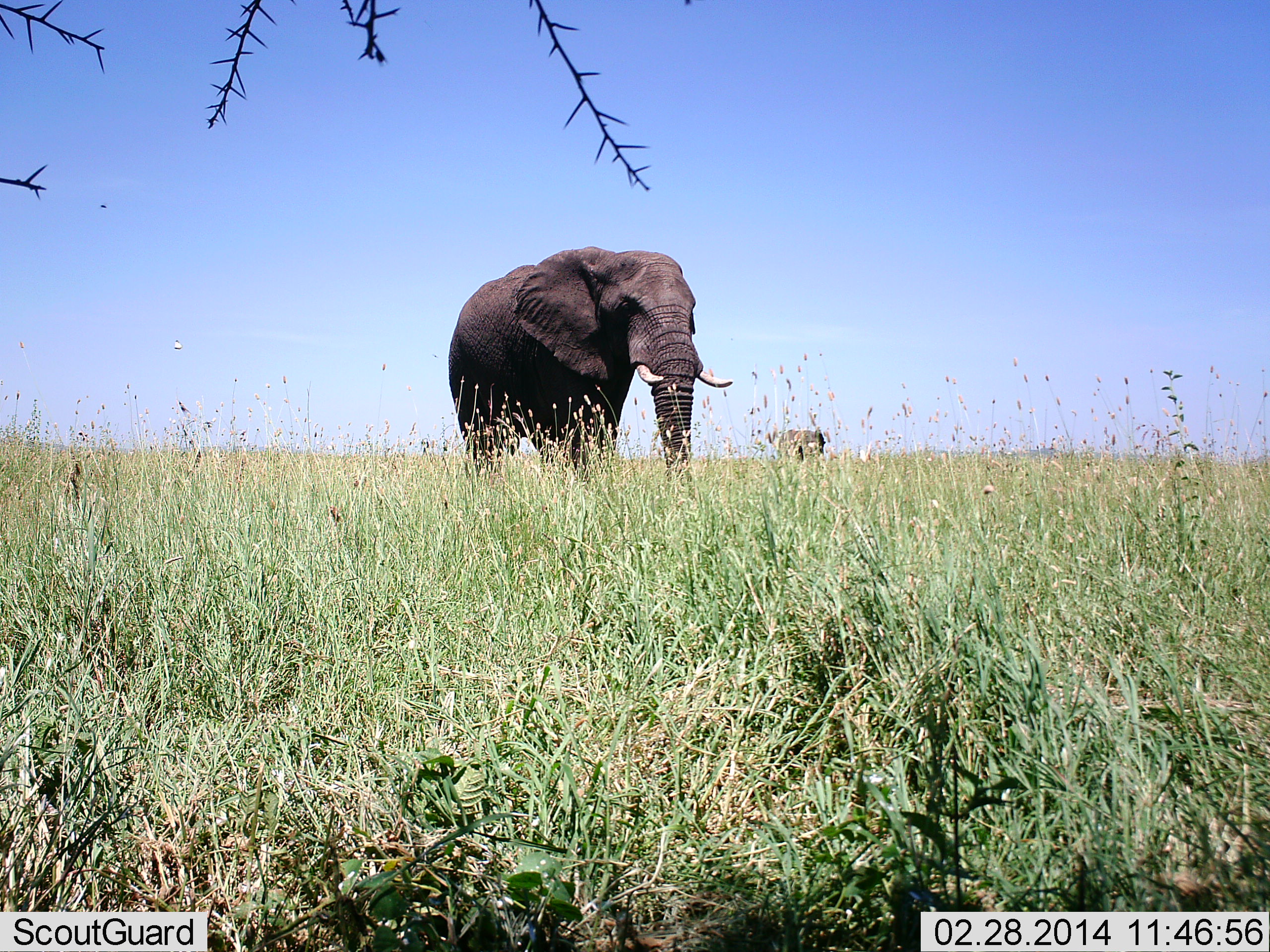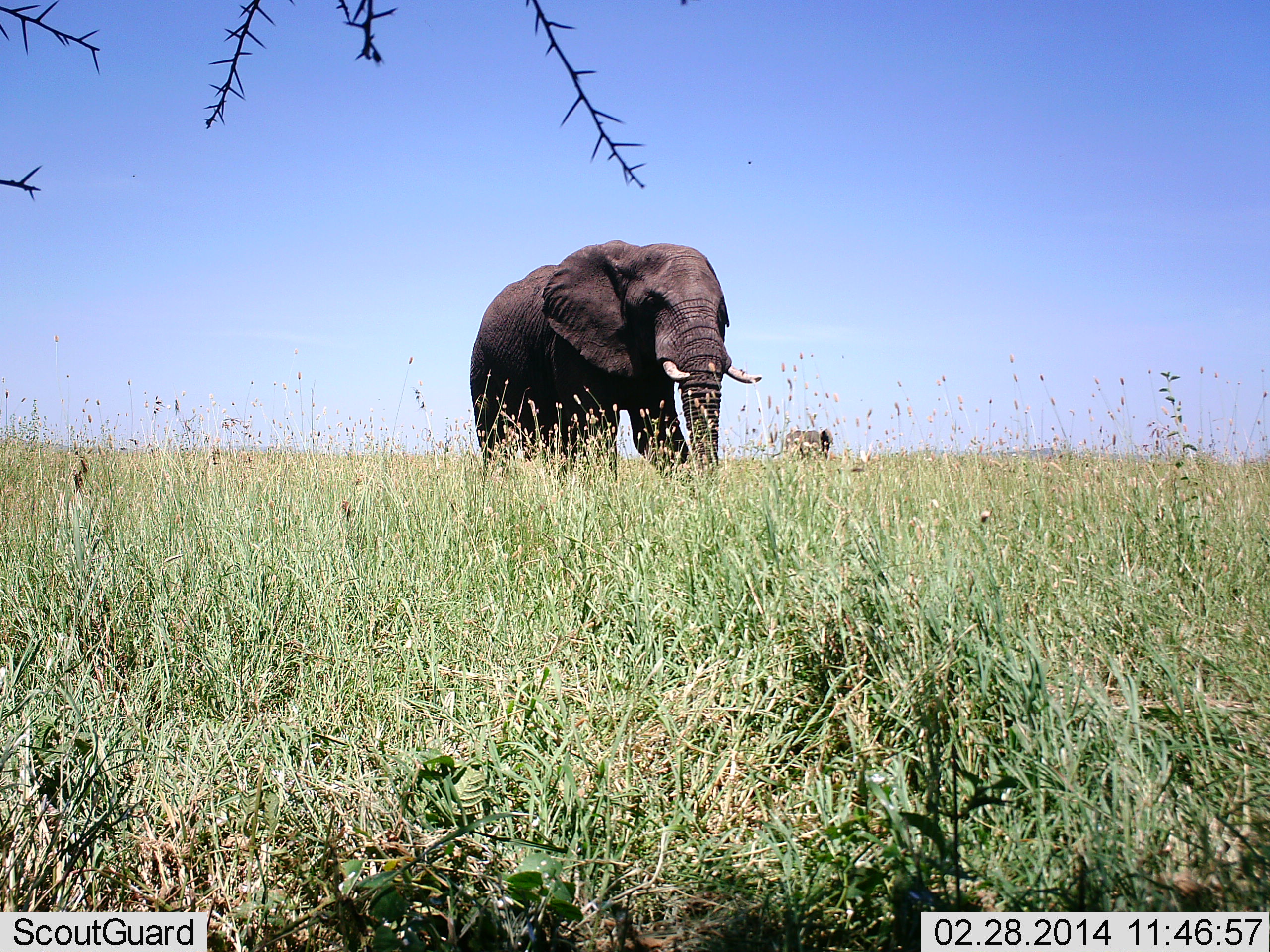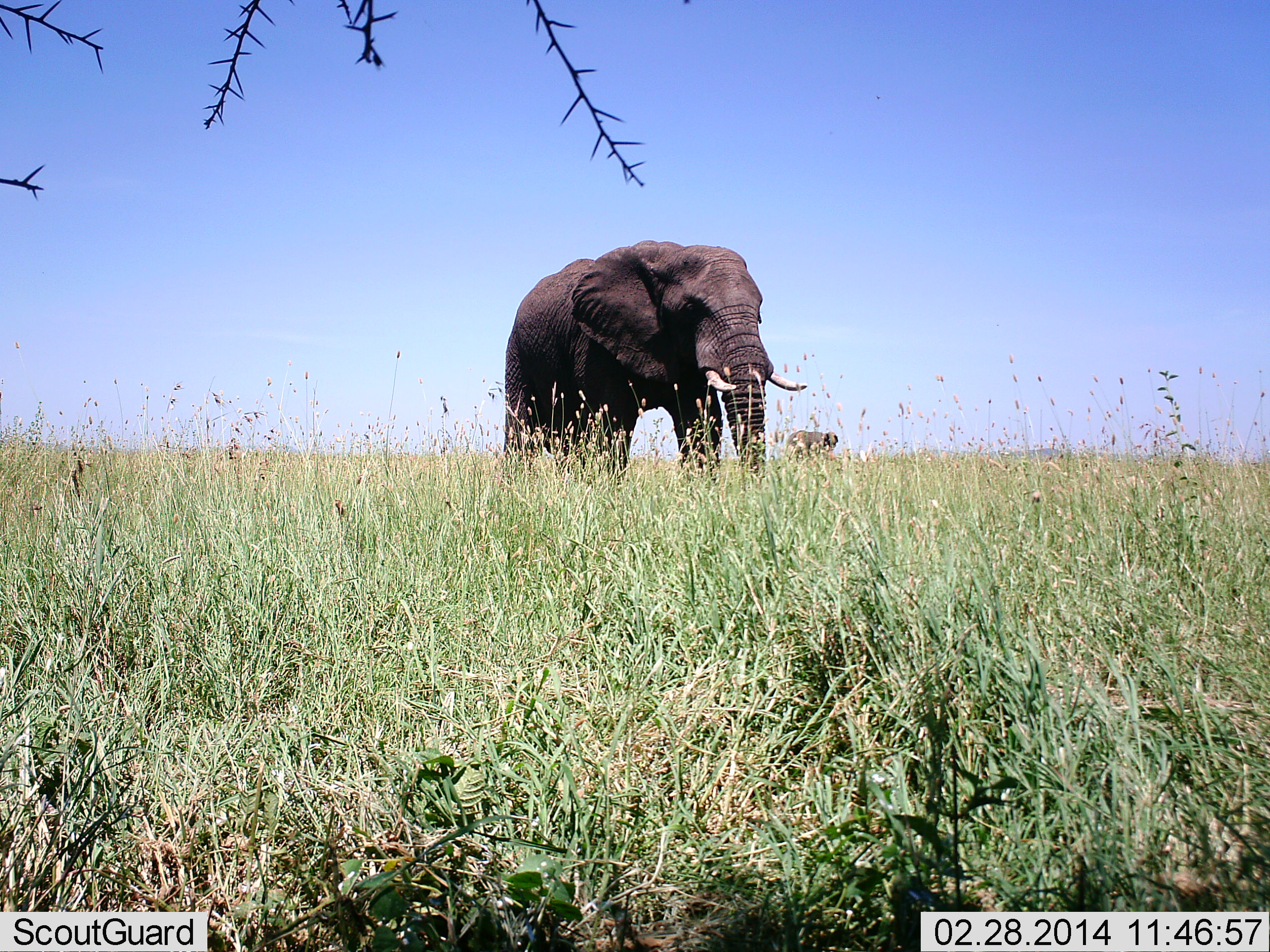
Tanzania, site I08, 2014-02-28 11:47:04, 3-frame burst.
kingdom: Animalia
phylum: Chordata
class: Mammalia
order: Proboscidea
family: Elephantidae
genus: Loxodonta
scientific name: Loxodonta africana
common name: african bush elephant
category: elephant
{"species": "elephant (african bush elephant) (Loxodonta africana)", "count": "2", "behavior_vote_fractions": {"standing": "30%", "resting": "0%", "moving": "80%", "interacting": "0%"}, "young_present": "0%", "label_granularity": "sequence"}